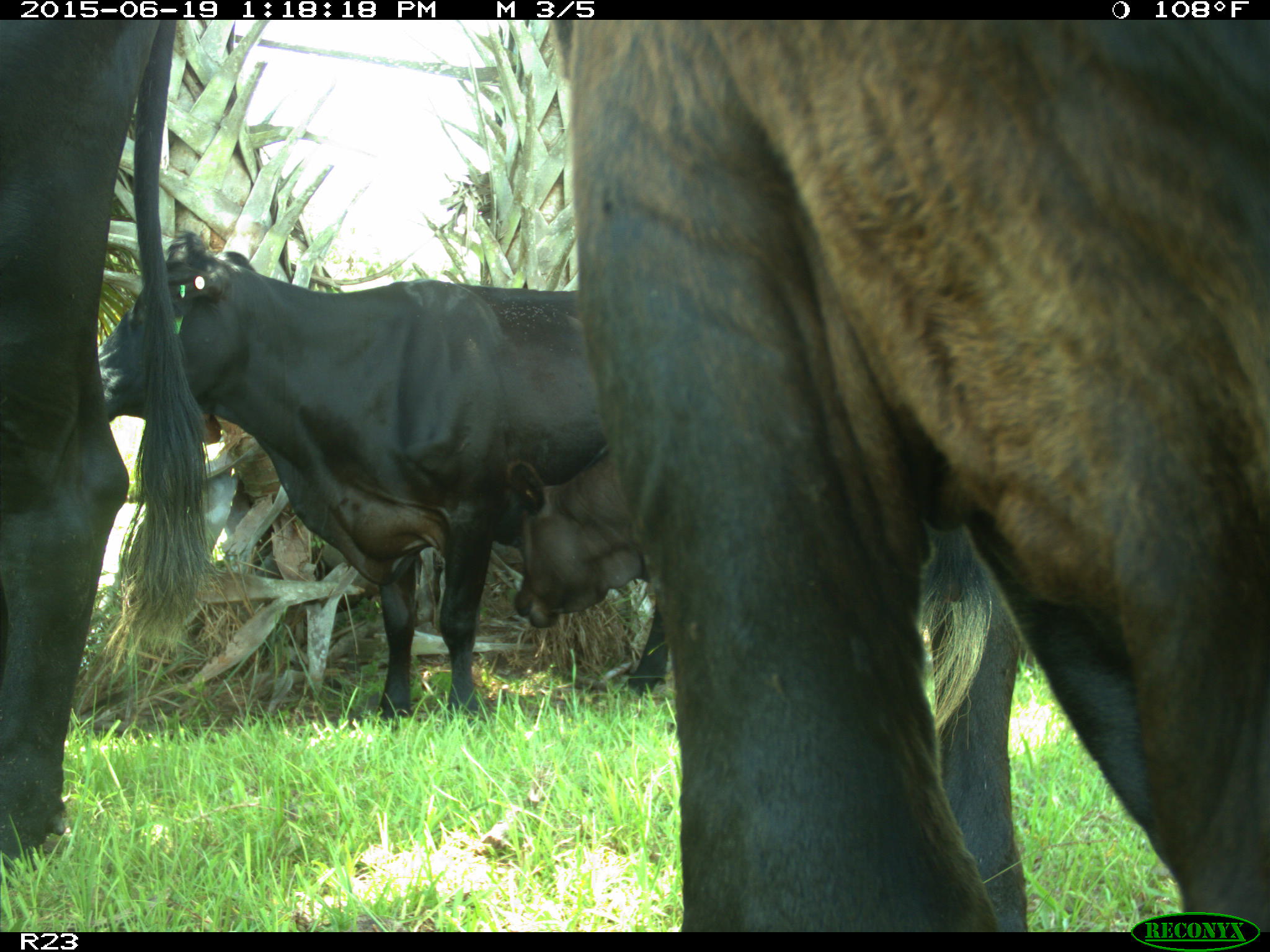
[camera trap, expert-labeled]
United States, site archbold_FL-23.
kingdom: Animalia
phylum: Chordata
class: Mammalia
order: Artiodactyla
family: Suidae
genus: Sus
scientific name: Sus scrofa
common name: wild boar